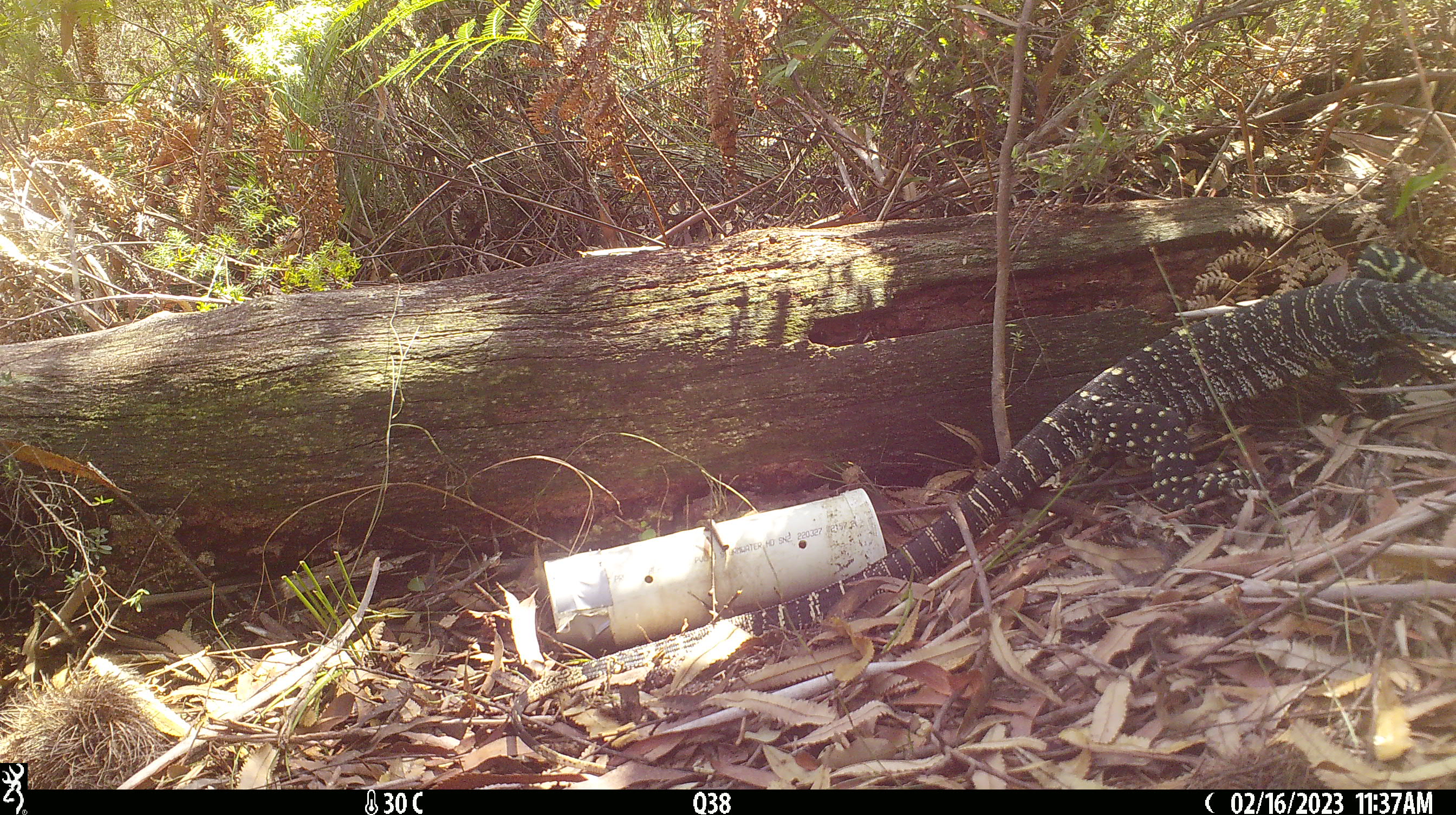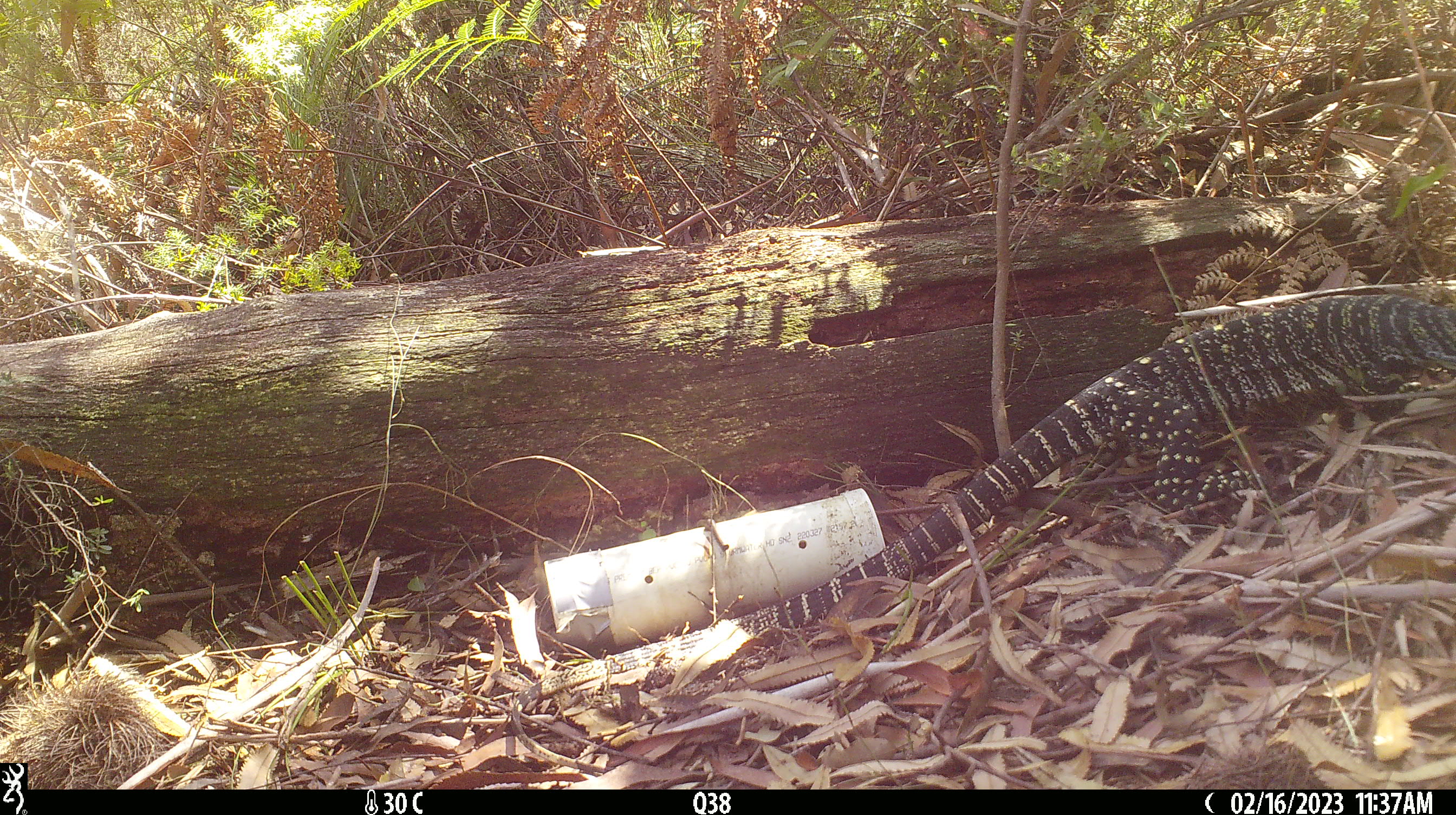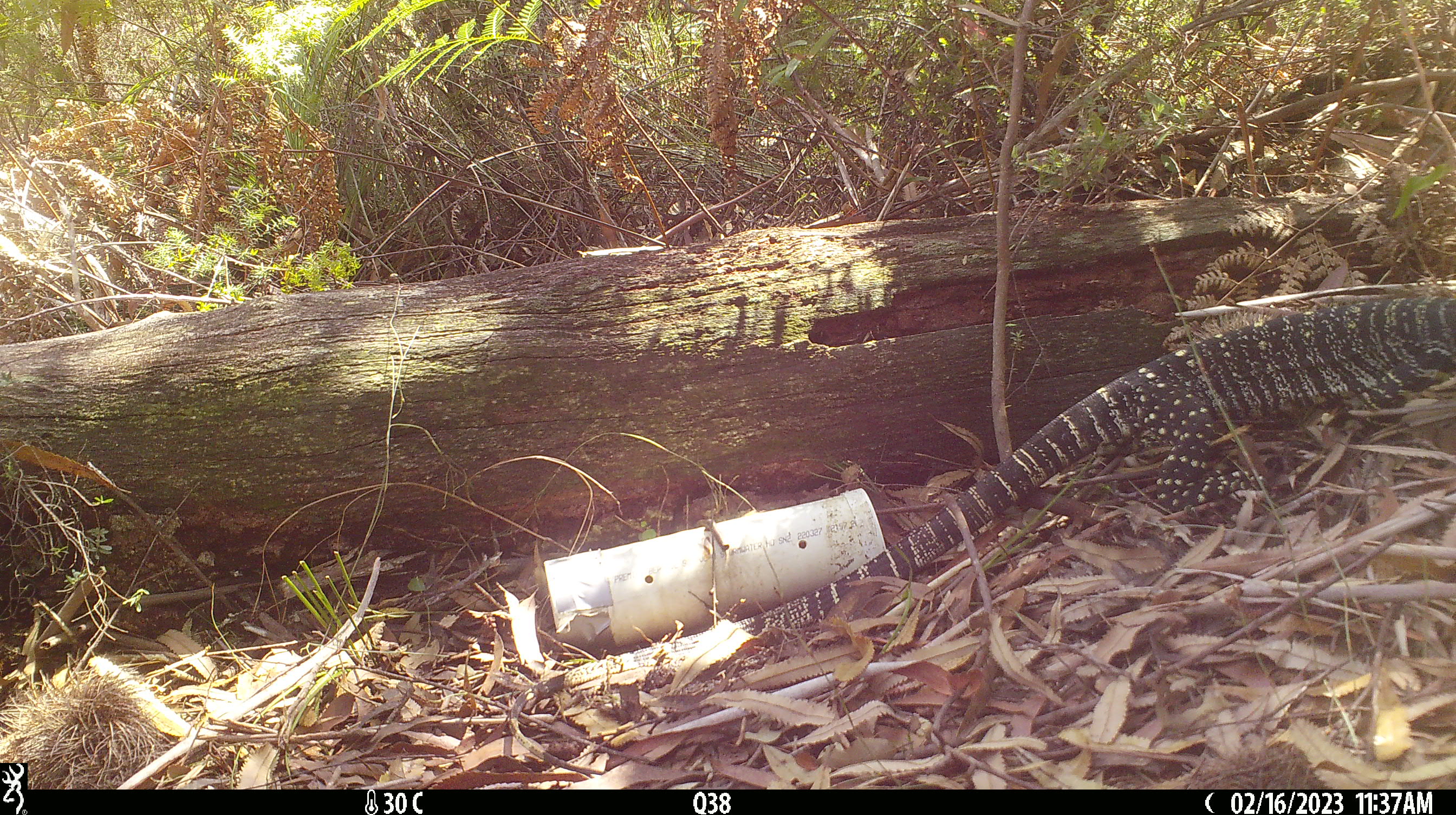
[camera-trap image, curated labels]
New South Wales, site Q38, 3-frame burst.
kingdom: Animalia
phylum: Chordata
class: Reptilia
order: Squamata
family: Varanidae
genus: Varanus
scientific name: Varanus varius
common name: lace monitor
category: goanna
Goanna (lace monitor) (Varanus varius).